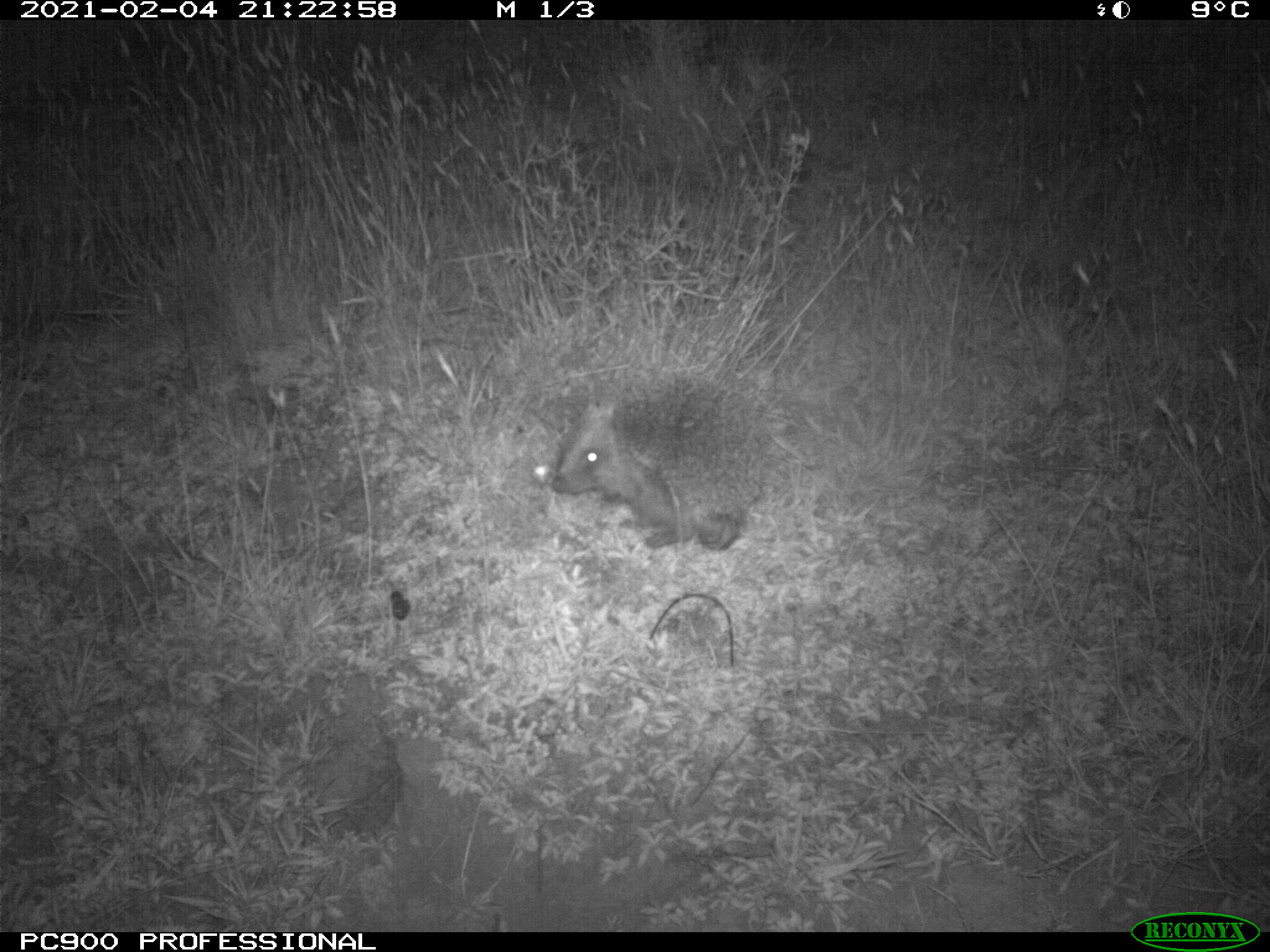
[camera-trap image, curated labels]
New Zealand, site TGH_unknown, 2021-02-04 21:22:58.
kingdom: Animalia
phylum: Chordata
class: Mammalia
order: Eulipotyphla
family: Erinaceidae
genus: Erinaceus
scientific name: Erinaceus europaeus europaeus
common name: european hedgehog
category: hedgehog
Hedgehog (european hedgehog) (Erinaceus europaeus europaeus).